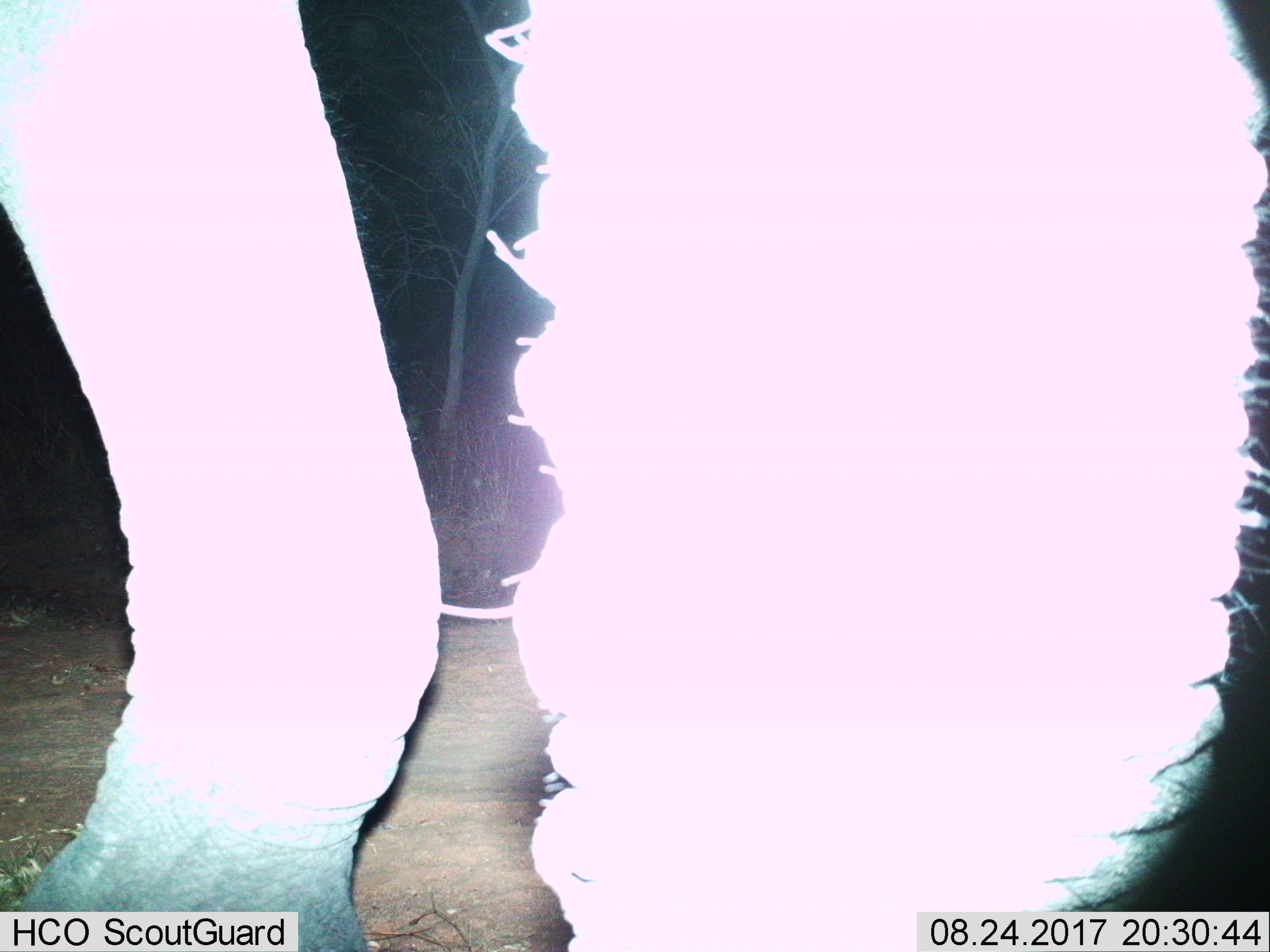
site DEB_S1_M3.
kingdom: Animalia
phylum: Chordata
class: Mammalia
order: Proboscidea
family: Elephantidae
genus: Loxodonta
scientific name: Loxodonta africana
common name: african bush elephant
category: elephant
Elephant (african bush elephant) (Loxodonta africana), count 1. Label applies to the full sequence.